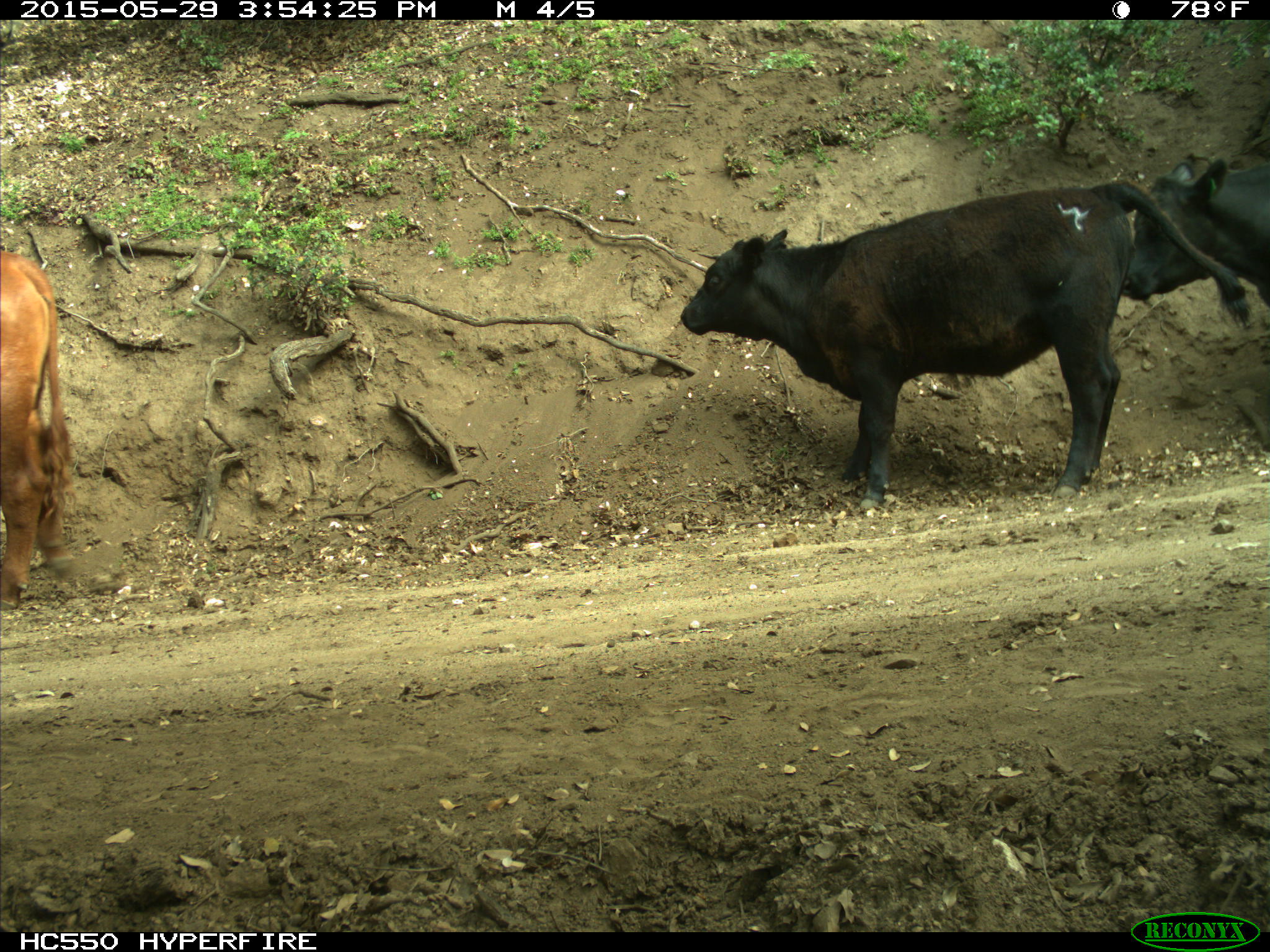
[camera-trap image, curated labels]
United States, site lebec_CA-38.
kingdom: Animalia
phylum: Chordata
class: Mammalia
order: Artiodactyla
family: Bovidae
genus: Bos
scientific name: Bos taurus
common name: domestic cow